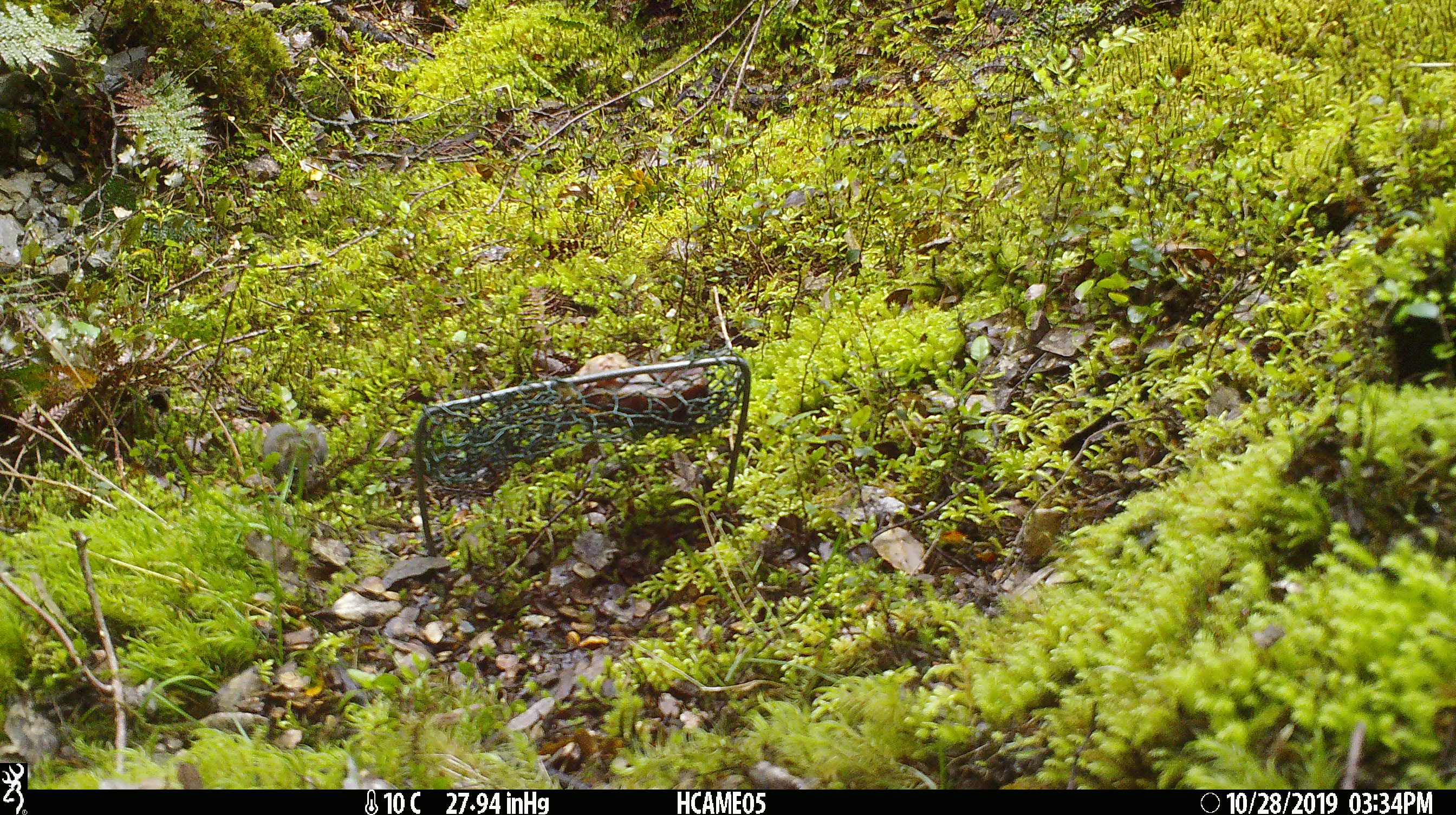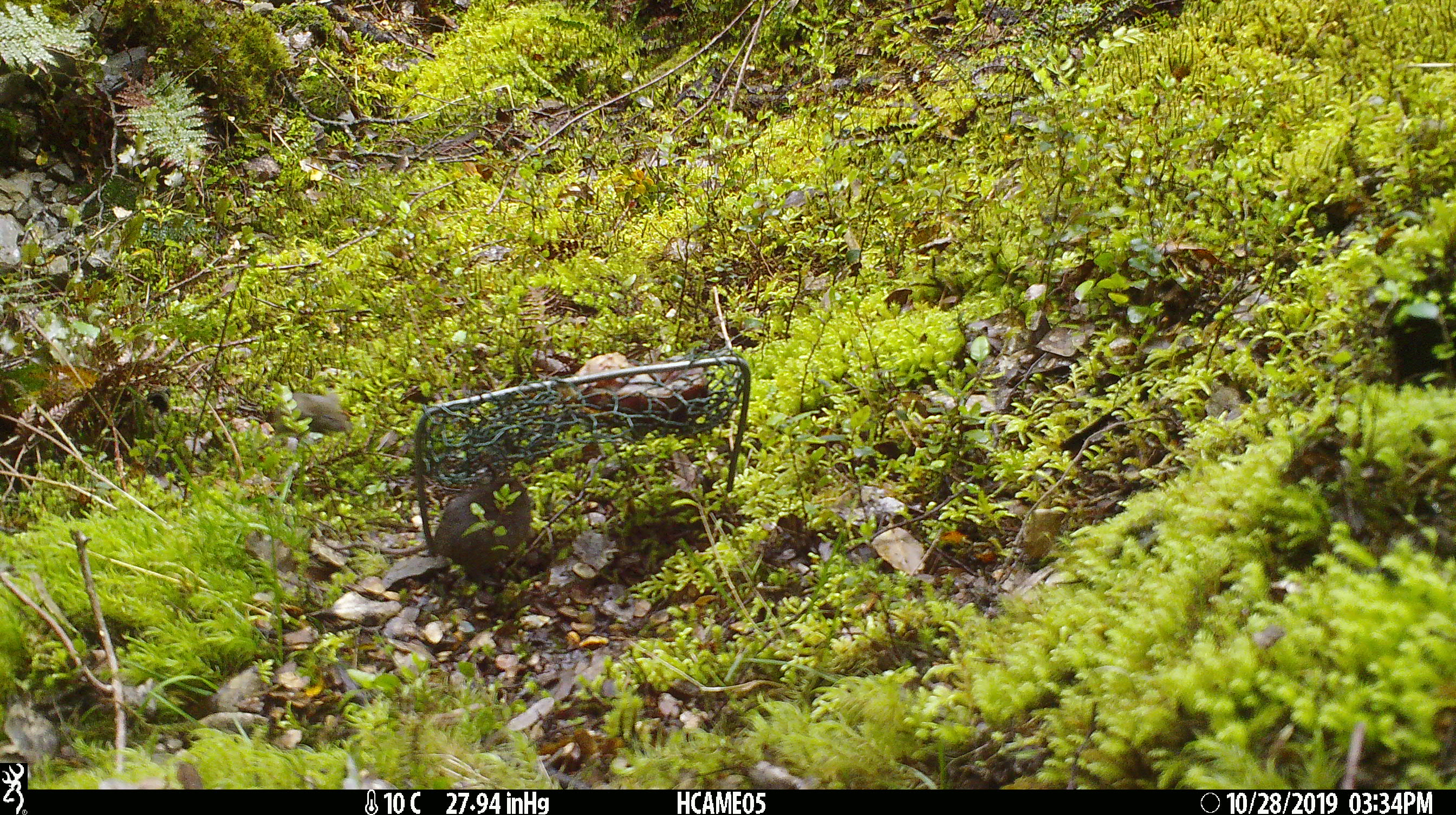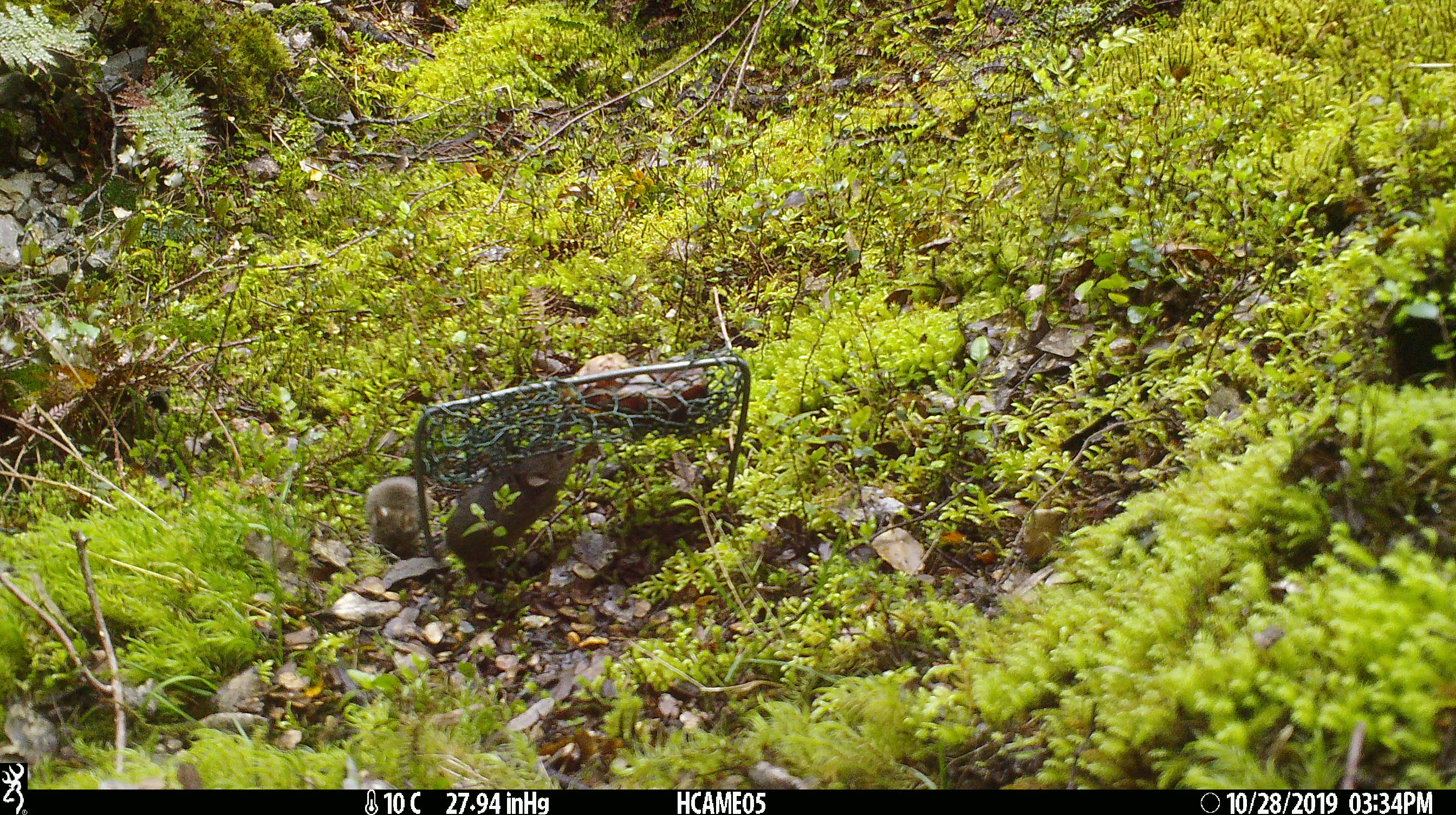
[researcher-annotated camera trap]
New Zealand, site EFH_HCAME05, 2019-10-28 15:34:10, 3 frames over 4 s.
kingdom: Animalia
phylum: Chordata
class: Mammalia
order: Rodentia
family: Muridae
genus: Mus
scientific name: Mus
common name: mouse